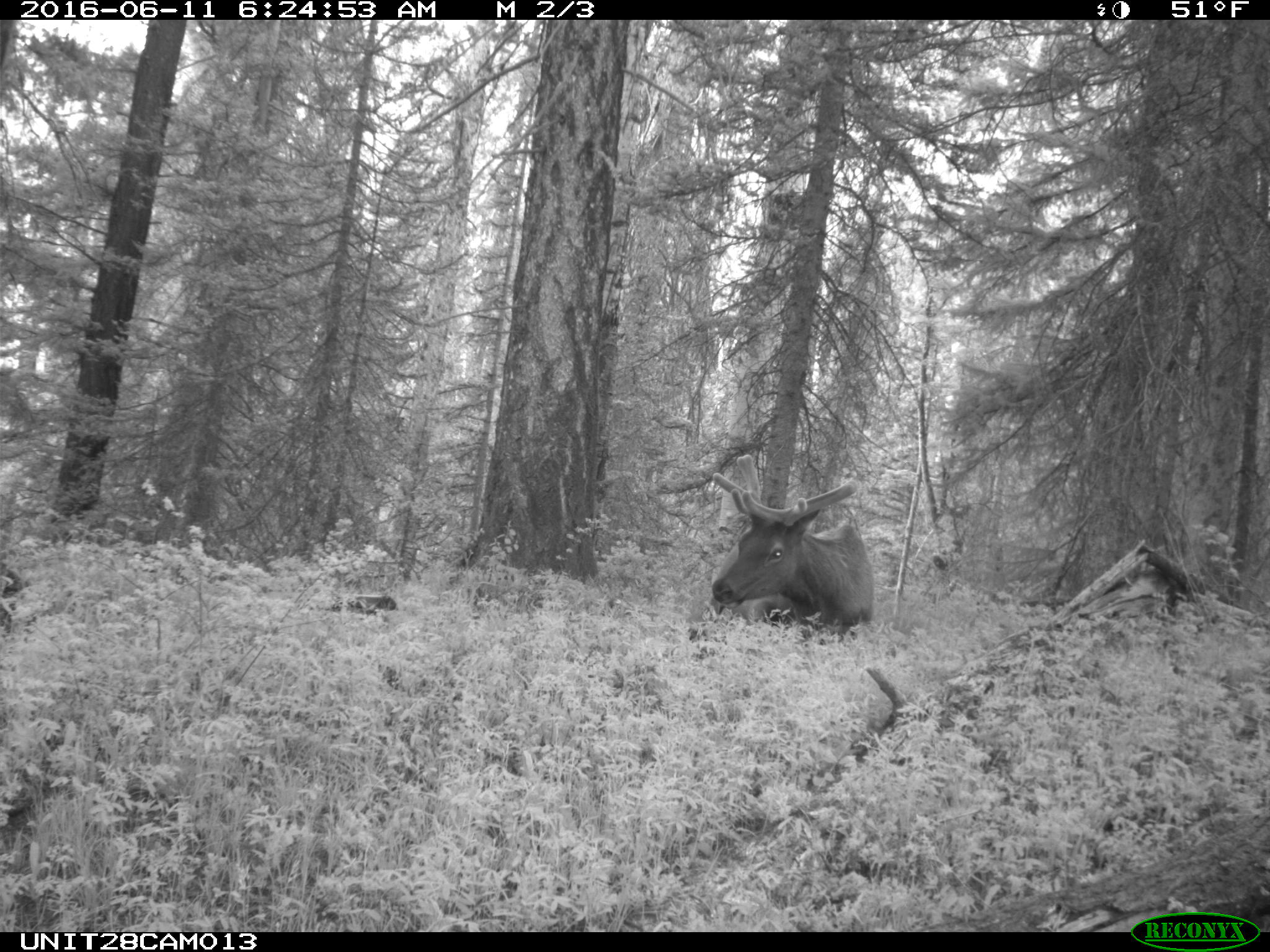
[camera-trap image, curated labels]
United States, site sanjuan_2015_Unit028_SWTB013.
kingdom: Animalia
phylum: Chordata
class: Mammalia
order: Artiodactyla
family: Cervidae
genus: Cervus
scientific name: Cervus elaphus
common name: red deer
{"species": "Cervus elaphus (red deer)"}